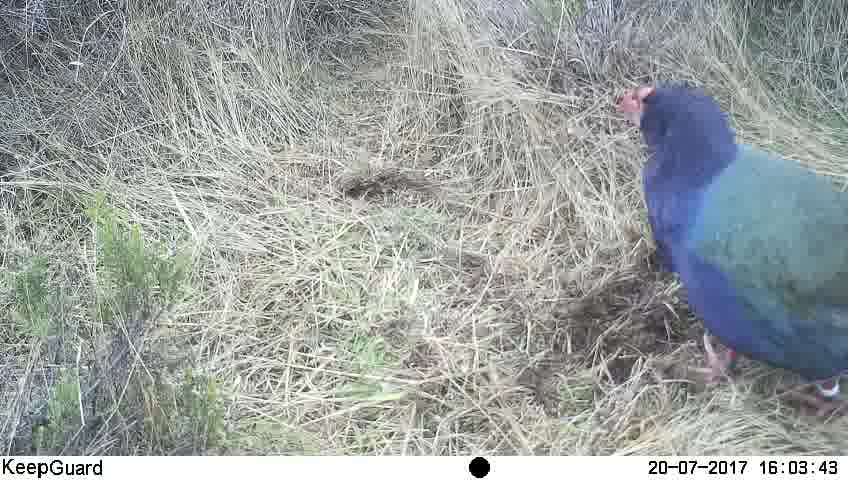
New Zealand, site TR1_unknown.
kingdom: Animalia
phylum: Chordata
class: Aves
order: Gruiformes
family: Rallidae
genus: Porphyrio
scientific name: Porphyrio mantelli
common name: takahe